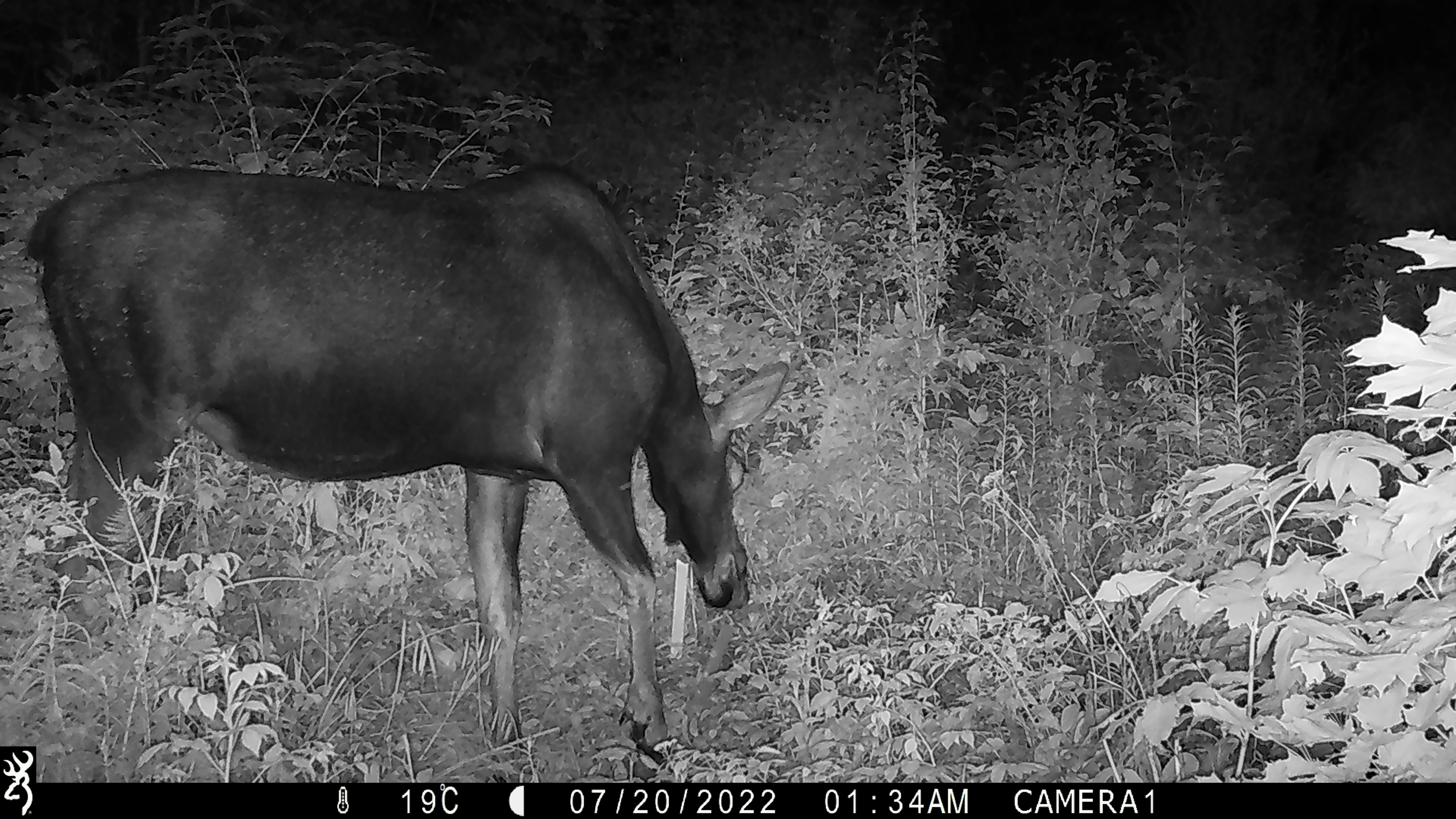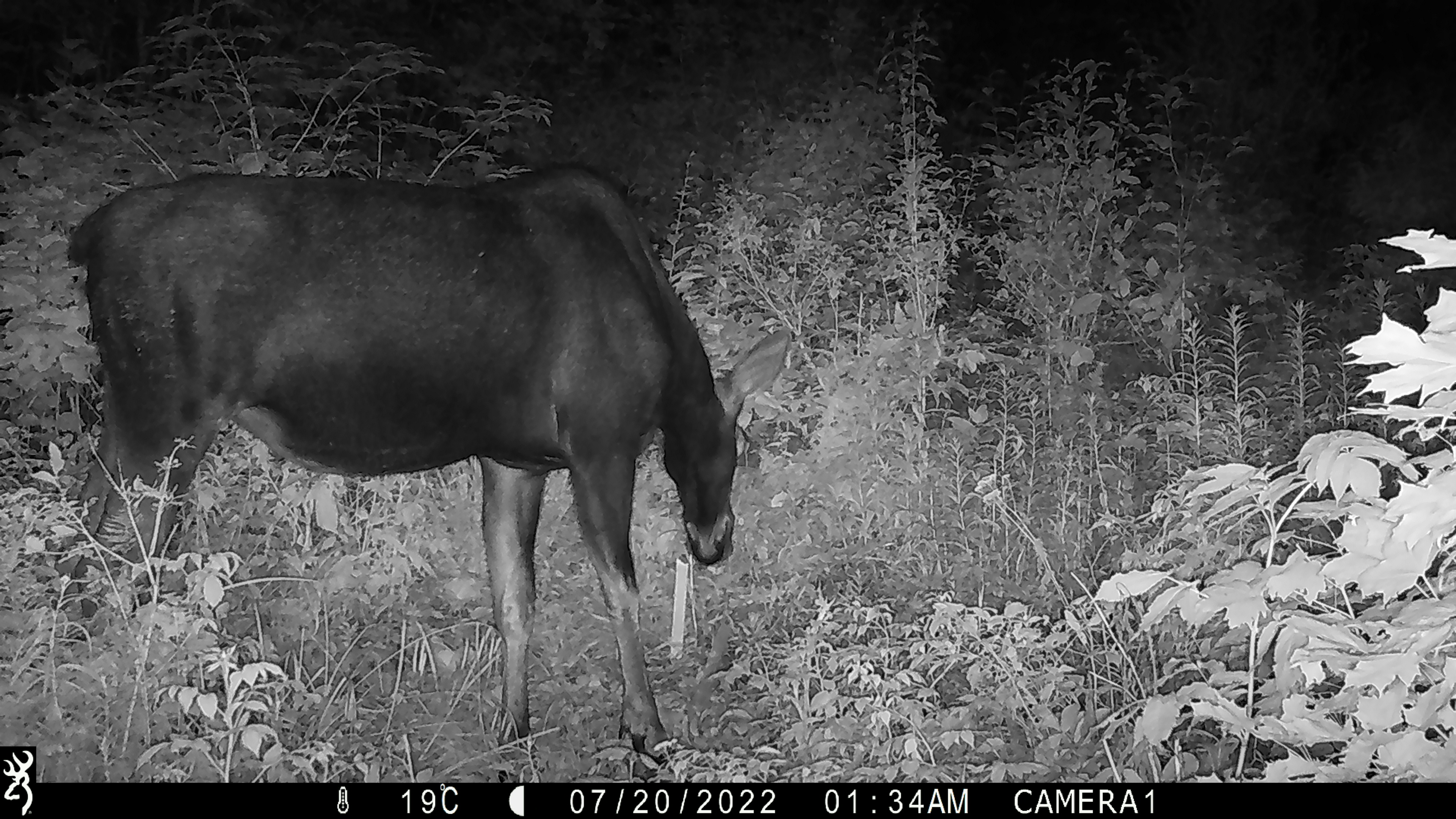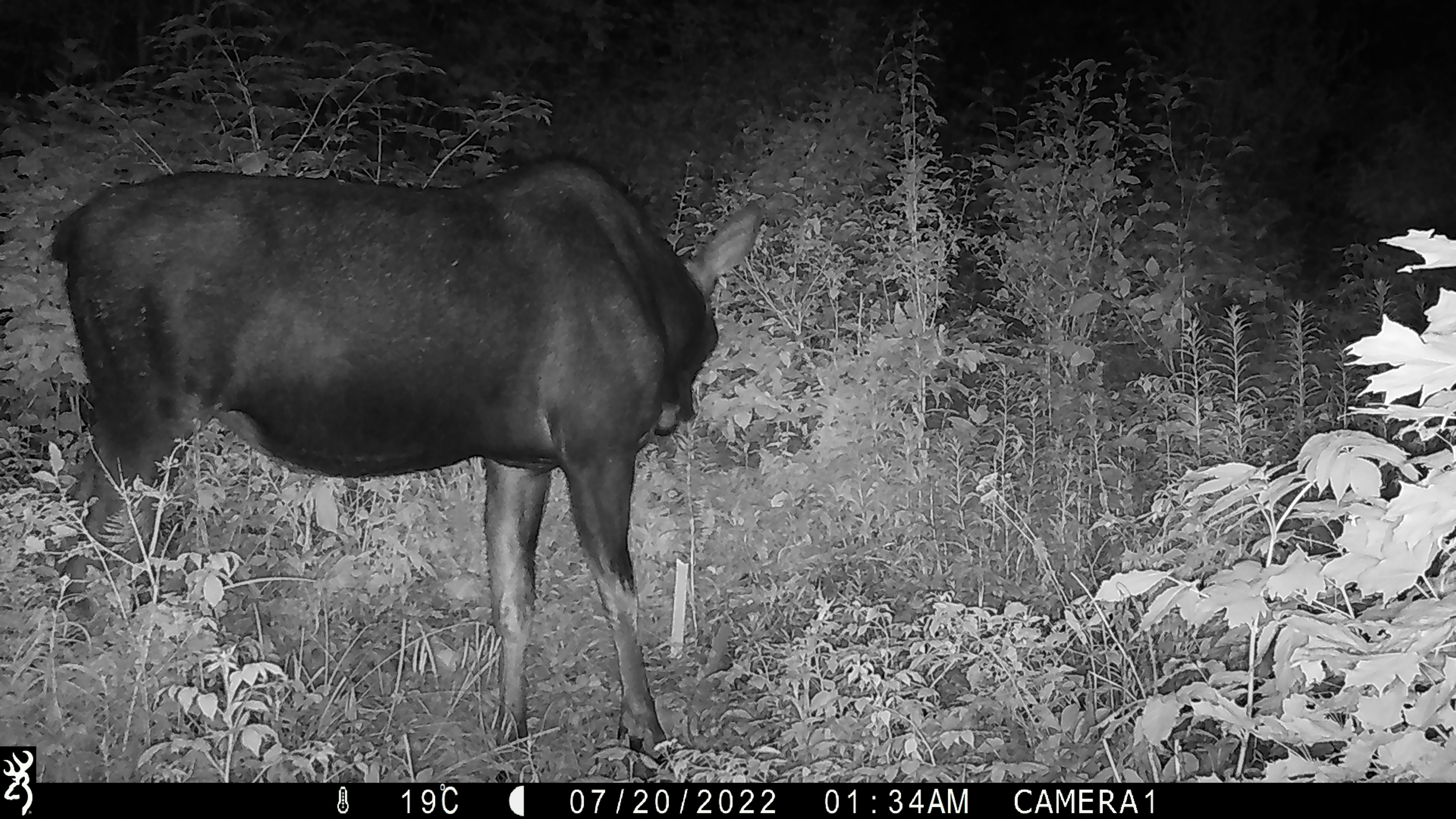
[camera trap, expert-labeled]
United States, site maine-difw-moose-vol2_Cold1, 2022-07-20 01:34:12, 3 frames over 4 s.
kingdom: Animalia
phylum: Chordata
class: Mammalia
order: Artiodactyla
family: Cervidae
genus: Alces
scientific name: Alces alces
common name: moose